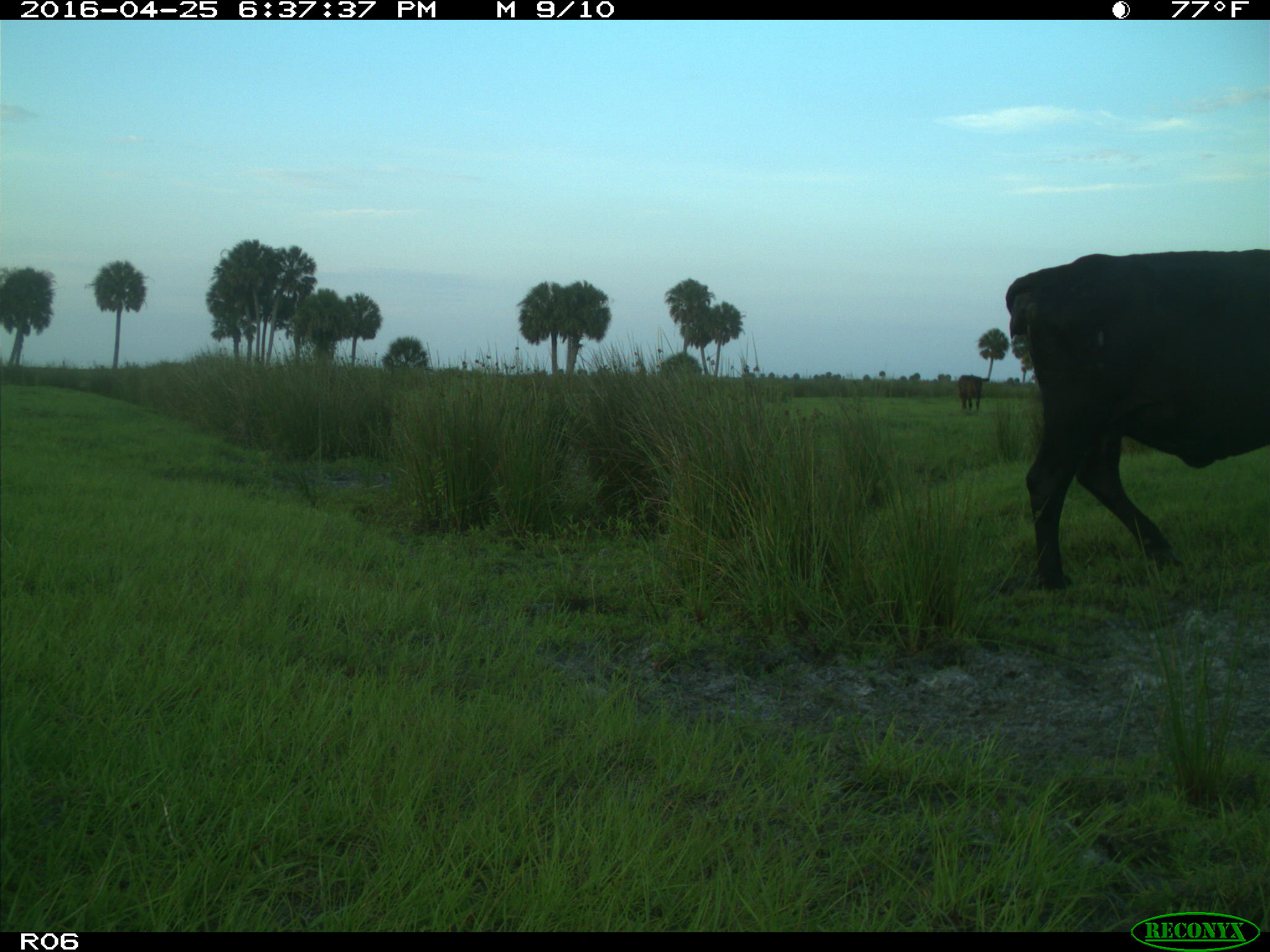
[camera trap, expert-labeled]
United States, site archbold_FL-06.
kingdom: Animalia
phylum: Chordata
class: Mammalia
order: Artiodactyla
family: Bovidae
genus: Bos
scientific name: Bos taurus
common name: domestic cow